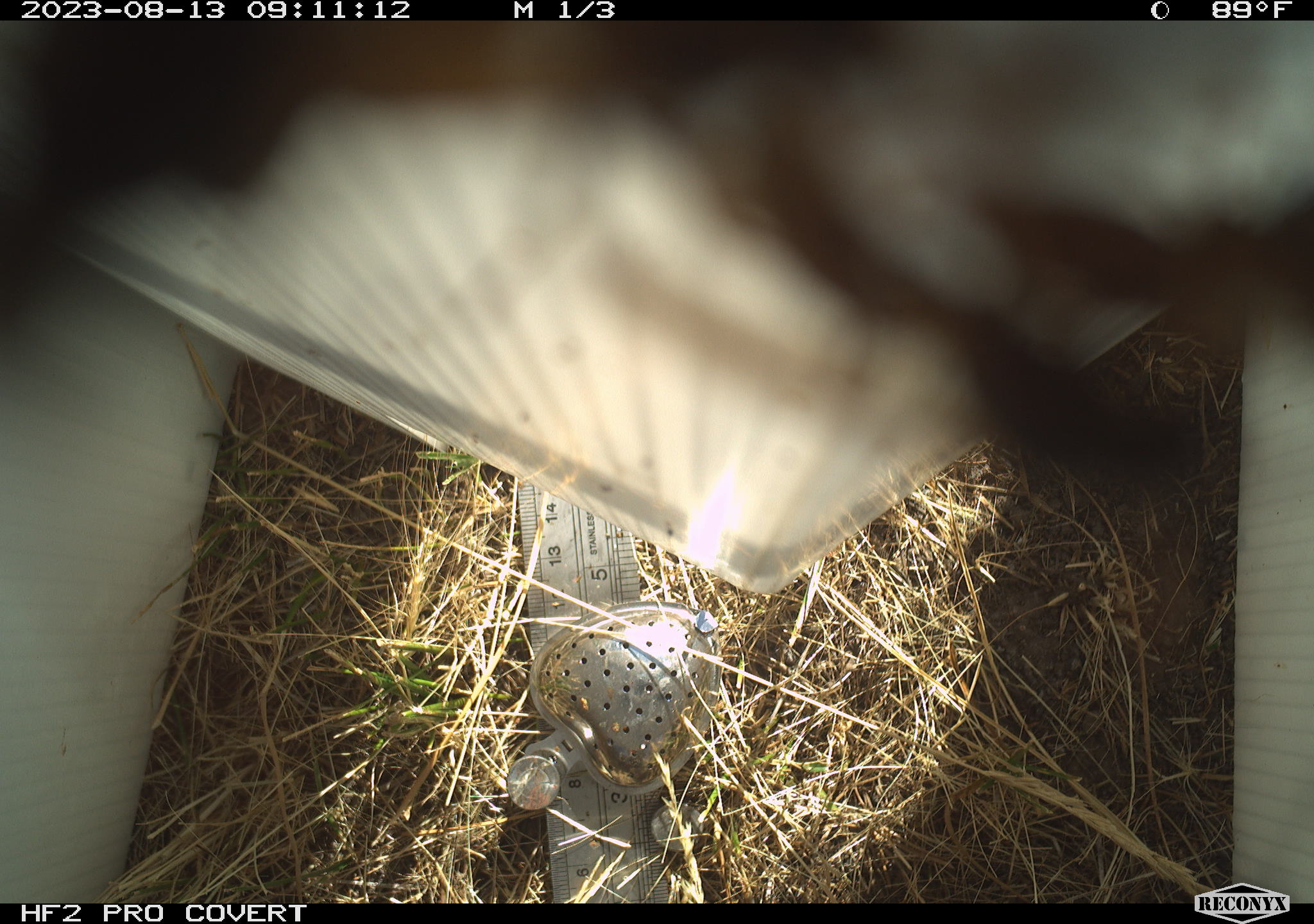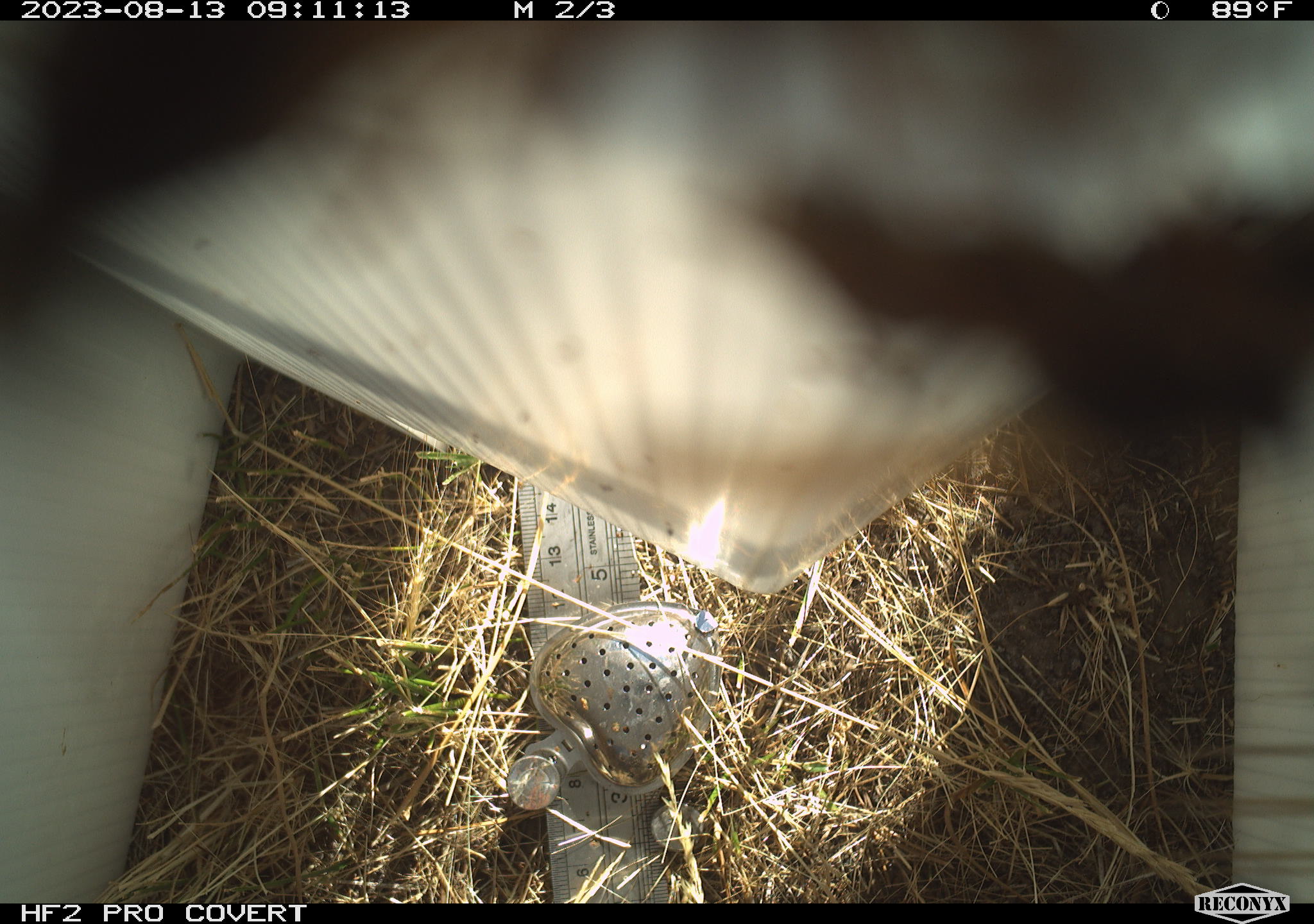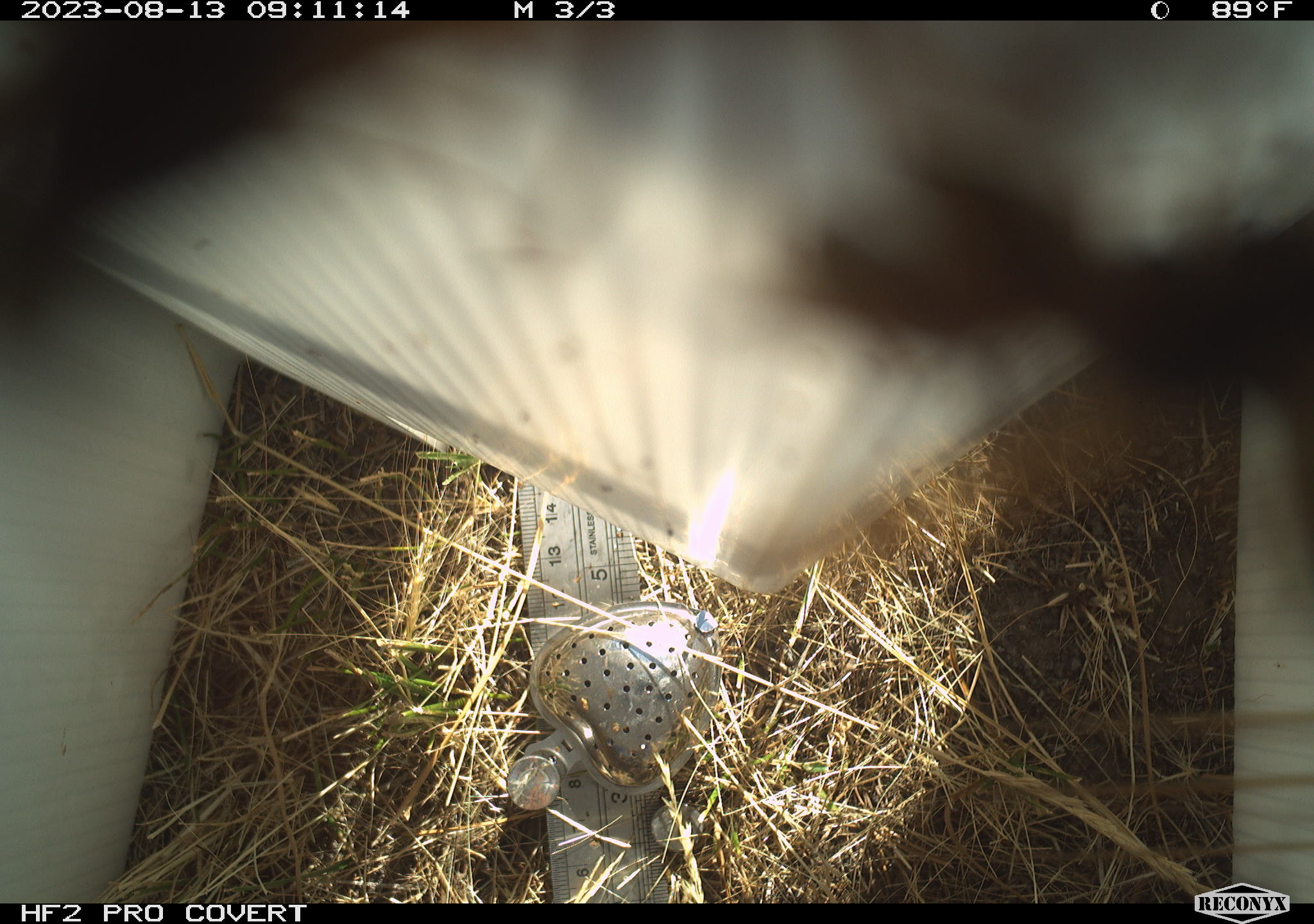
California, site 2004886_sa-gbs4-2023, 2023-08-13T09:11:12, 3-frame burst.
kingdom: Animalia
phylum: Arthropoda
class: Insecta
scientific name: Insecta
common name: insect